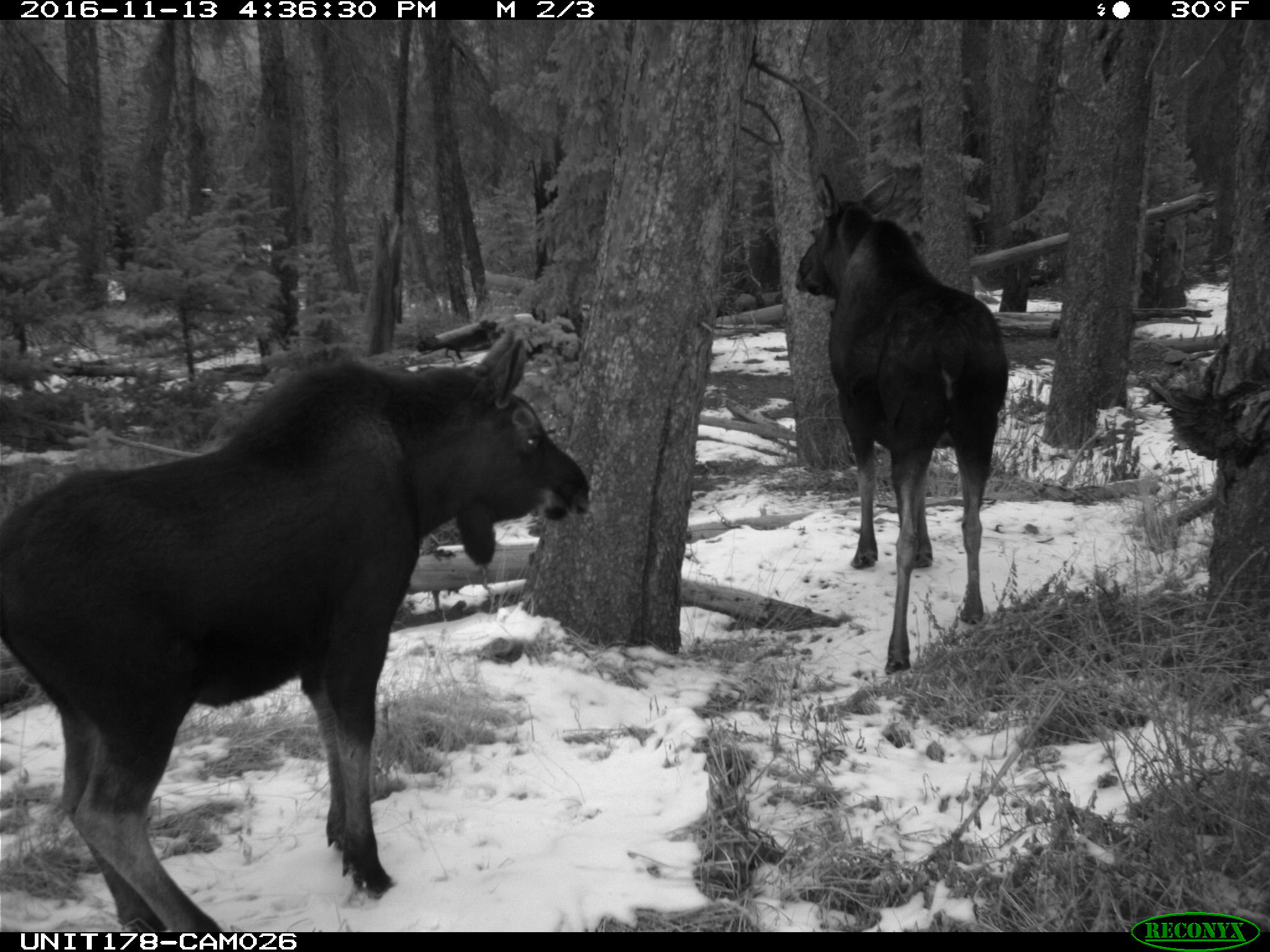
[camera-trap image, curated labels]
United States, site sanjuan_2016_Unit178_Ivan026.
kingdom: Animalia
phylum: Chordata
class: Mammalia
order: Artiodactyla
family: Cervidae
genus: Alces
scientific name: Alces alces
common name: moose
Alces alces (moose).